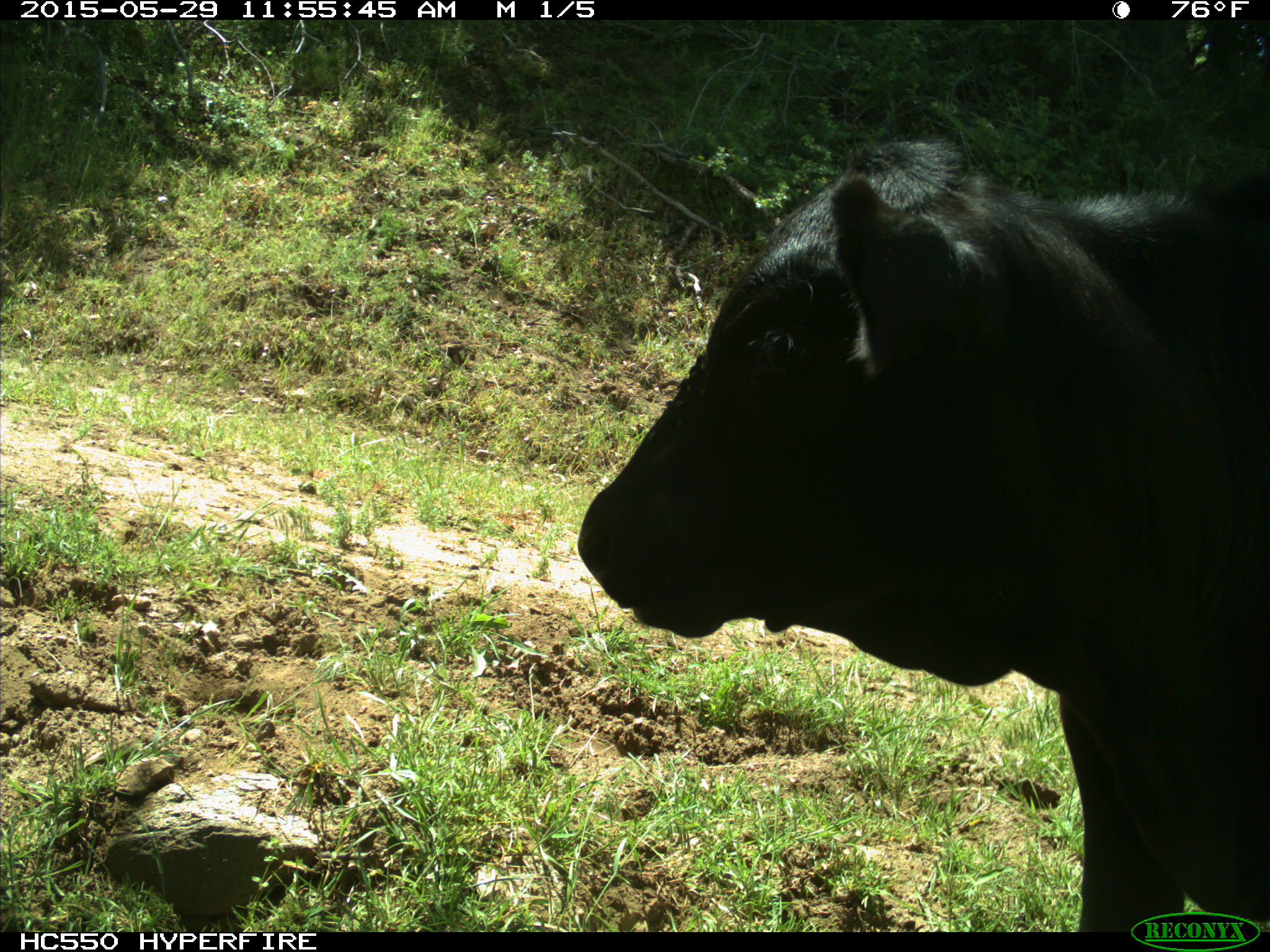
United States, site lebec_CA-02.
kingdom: Animalia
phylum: Chordata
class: Mammalia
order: Artiodactyla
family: Bovidae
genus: Bos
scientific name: Bos taurus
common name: domestic cow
Bos taurus (domestic cow).